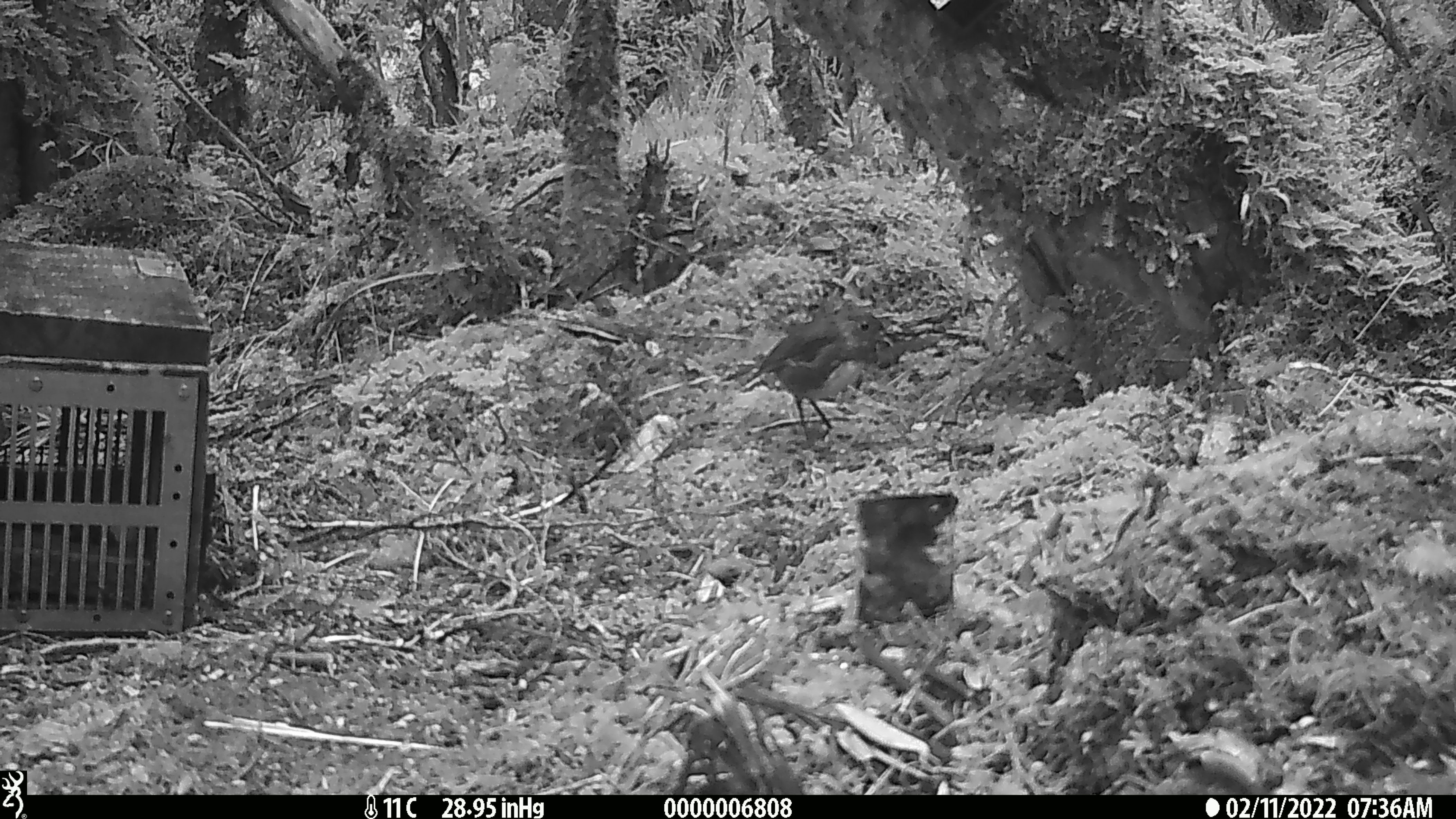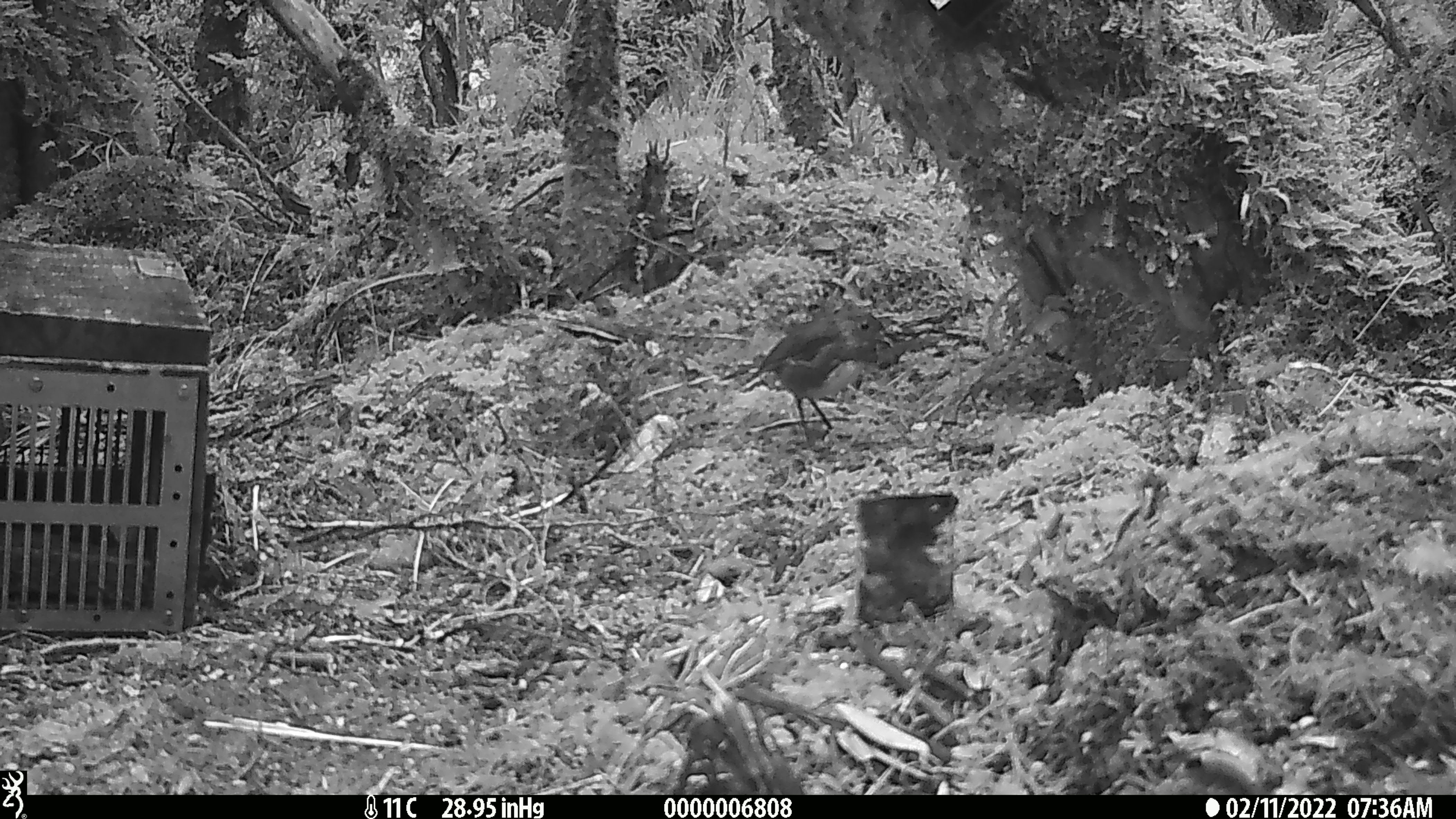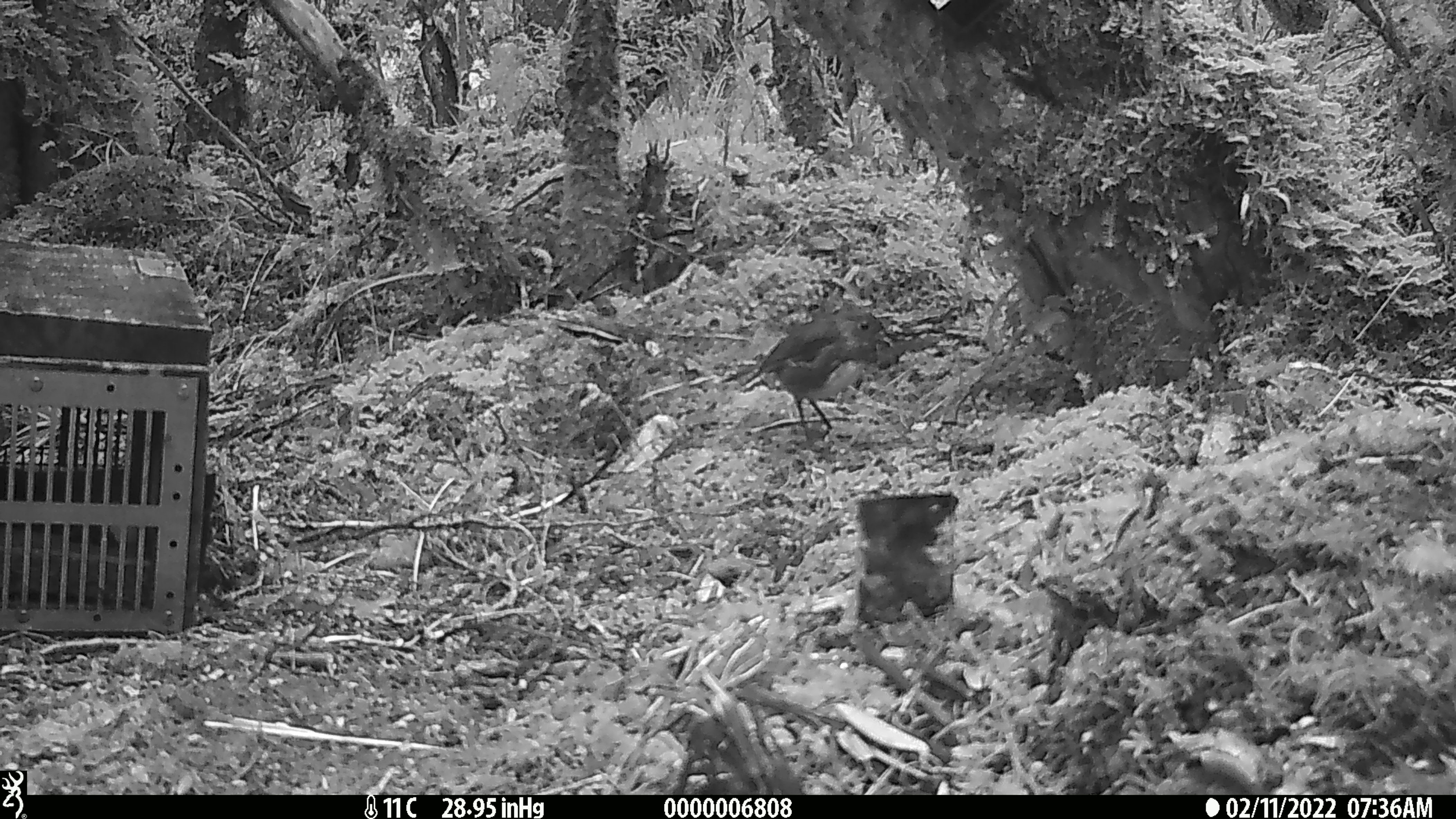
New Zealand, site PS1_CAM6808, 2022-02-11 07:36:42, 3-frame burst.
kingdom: Animalia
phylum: Chordata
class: Aves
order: Passeriformes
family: Petroicidae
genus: Petroica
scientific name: Petroica australis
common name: new zealand robin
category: robin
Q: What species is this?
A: Robin (new zealand robin) (Petroica australis).